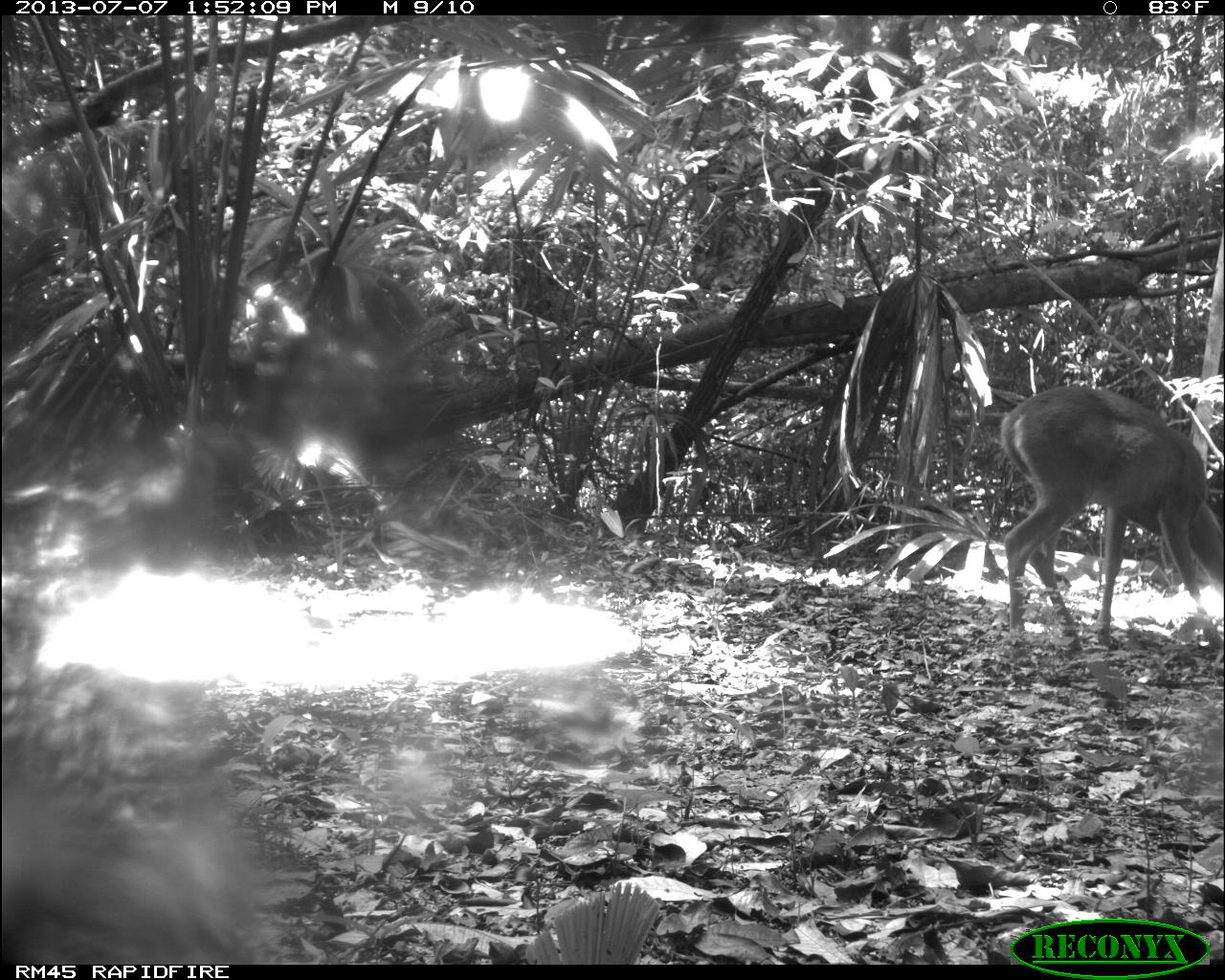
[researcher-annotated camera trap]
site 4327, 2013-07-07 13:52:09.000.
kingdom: Animalia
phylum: Chordata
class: Mammalia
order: Artiodactyla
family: Cervidae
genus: Odocoileus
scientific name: Odocoileus virginianus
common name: white-tailed deer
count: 1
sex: female